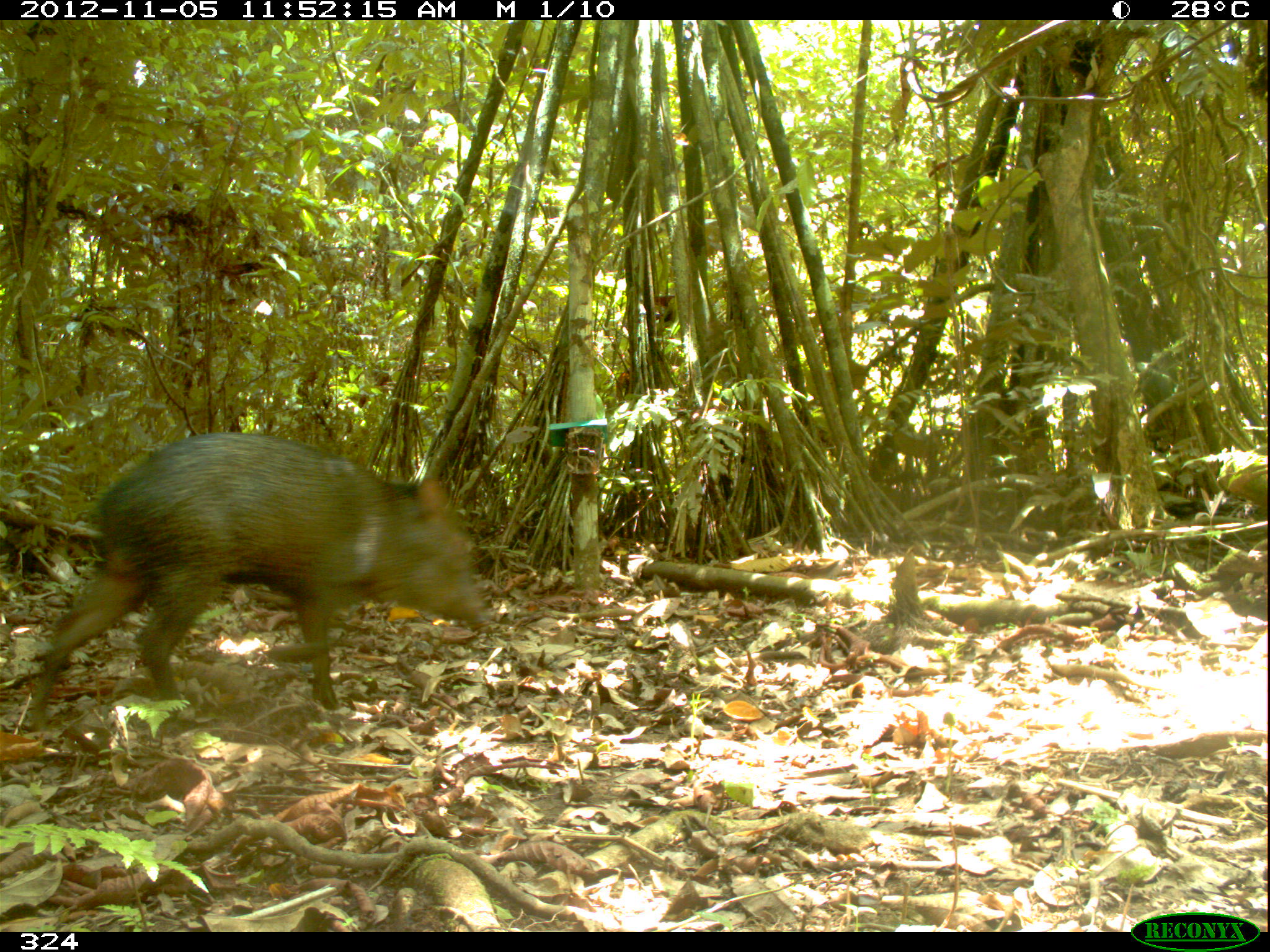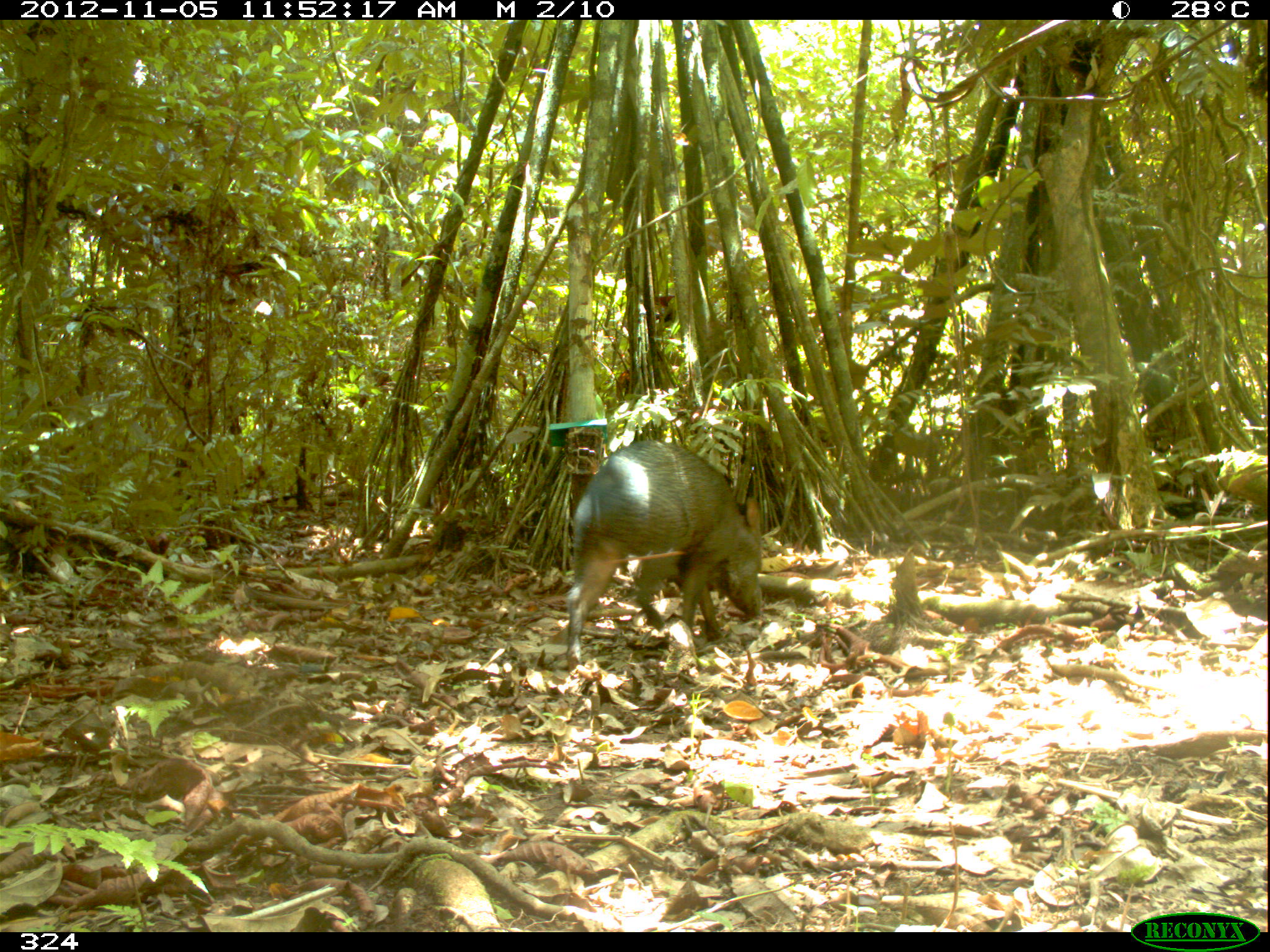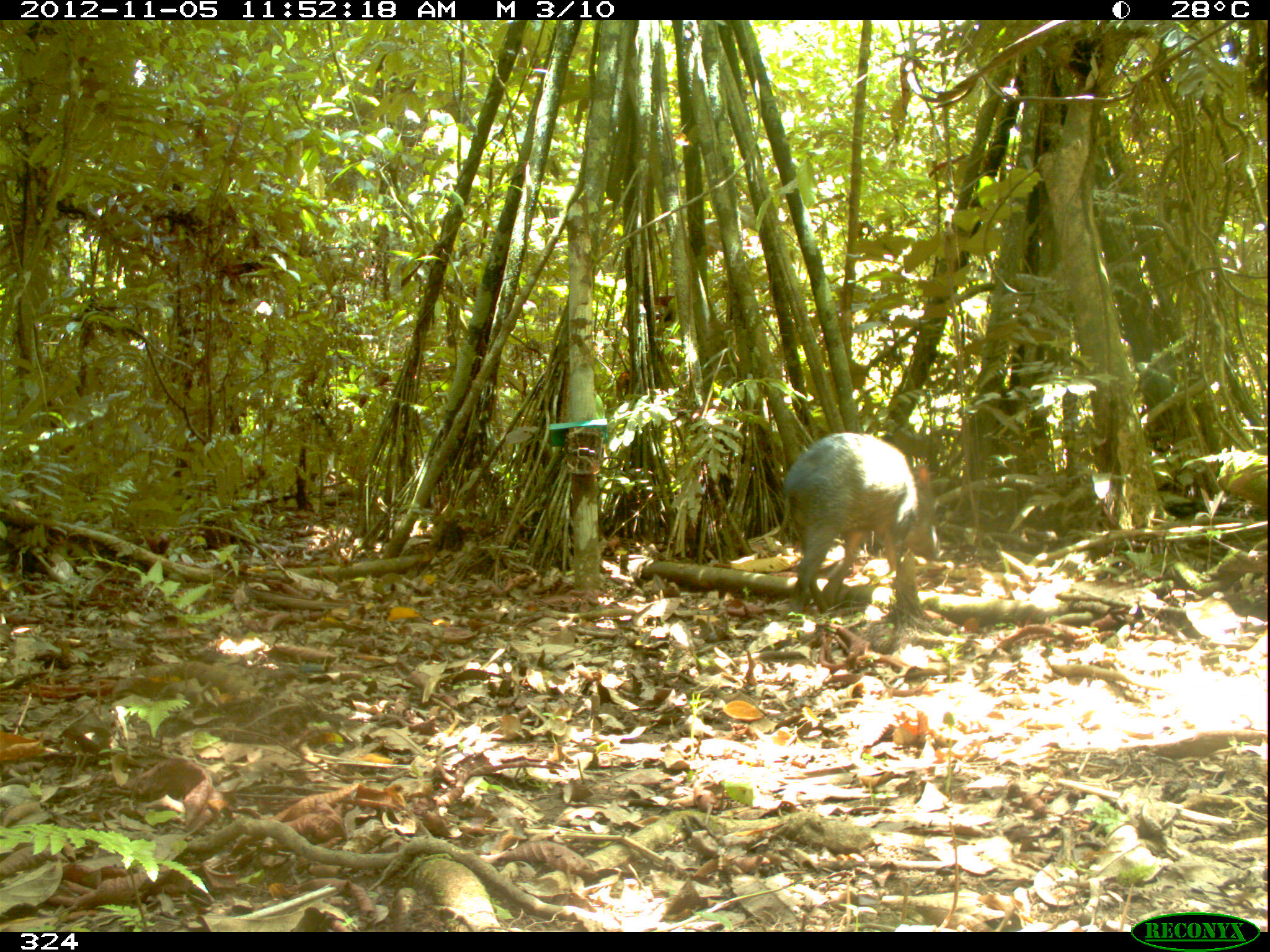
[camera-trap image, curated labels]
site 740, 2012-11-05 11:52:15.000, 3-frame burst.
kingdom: Animalia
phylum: Chordata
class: Mammalia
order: Artiodactyla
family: Tayassuidae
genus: Tayassu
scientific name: Tayassu pecari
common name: white-lipped peccary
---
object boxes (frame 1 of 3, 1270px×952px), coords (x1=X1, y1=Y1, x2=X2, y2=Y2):
tayassu pecari: (x1=24, y1=430, x2=493, y2=732)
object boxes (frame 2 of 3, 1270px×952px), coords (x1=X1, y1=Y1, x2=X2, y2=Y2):
tayassu pecari: (x1=563, y1=437, x2=763, y2=669)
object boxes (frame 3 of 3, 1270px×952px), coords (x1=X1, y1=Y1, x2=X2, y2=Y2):
tayassu pecari: (x1=781, y1=430, x2=942, y2=614)